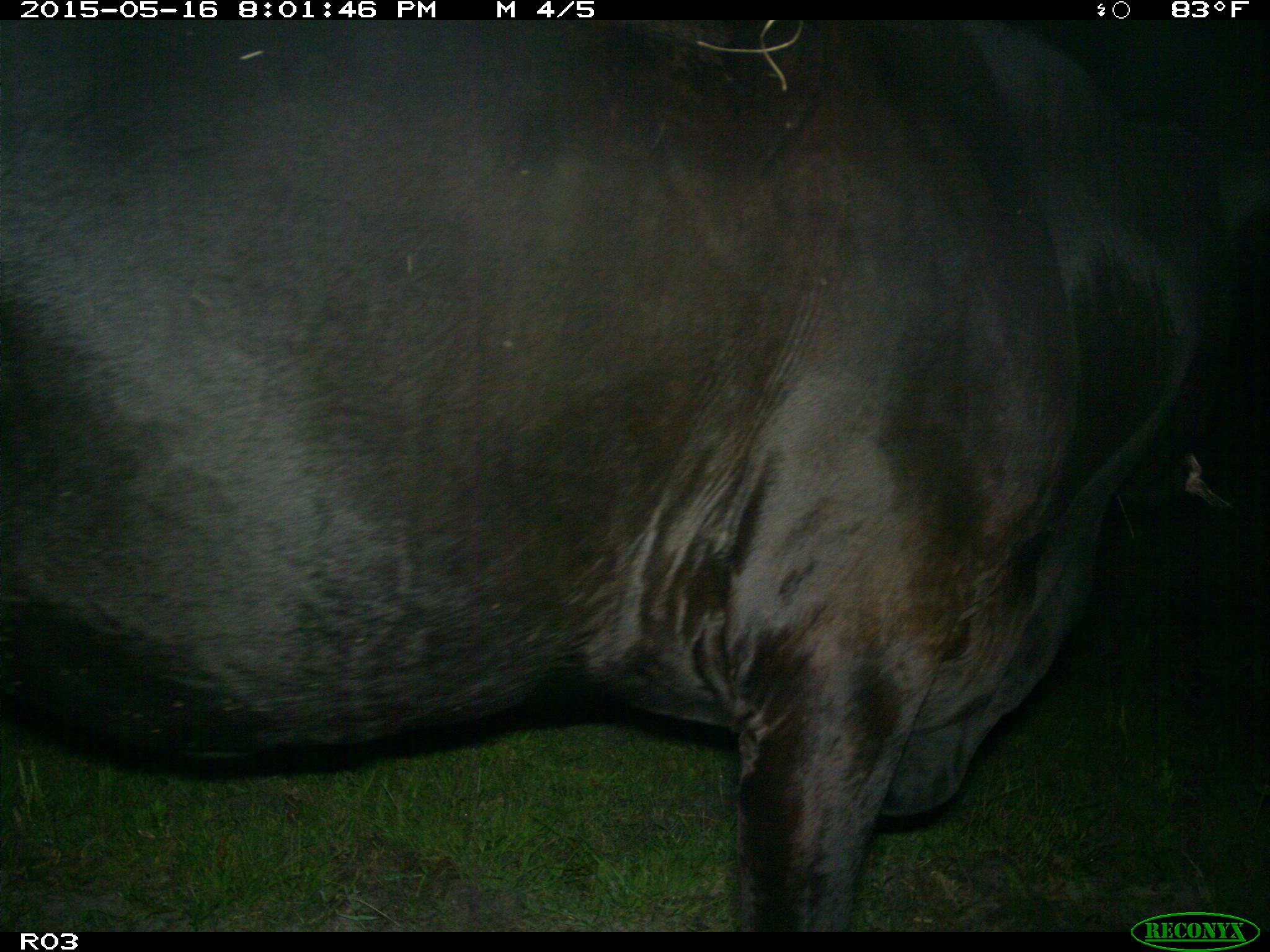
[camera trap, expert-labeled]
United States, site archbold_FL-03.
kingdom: Animalia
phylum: Chordata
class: Mammalia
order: Artiodactyla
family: Bovidae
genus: Bos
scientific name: Bos taurus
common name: domestic cow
Bos taurus (domestic cow).